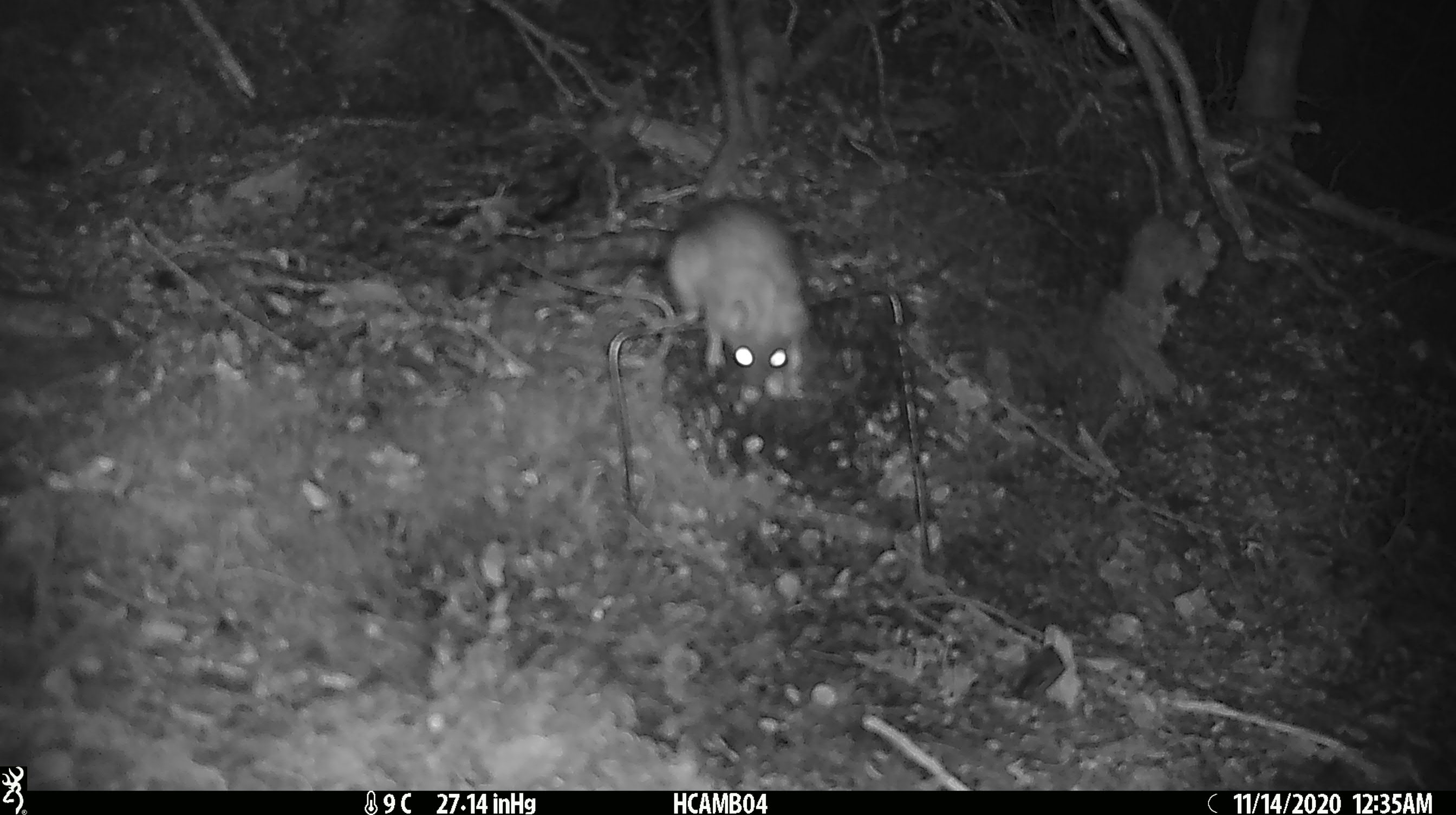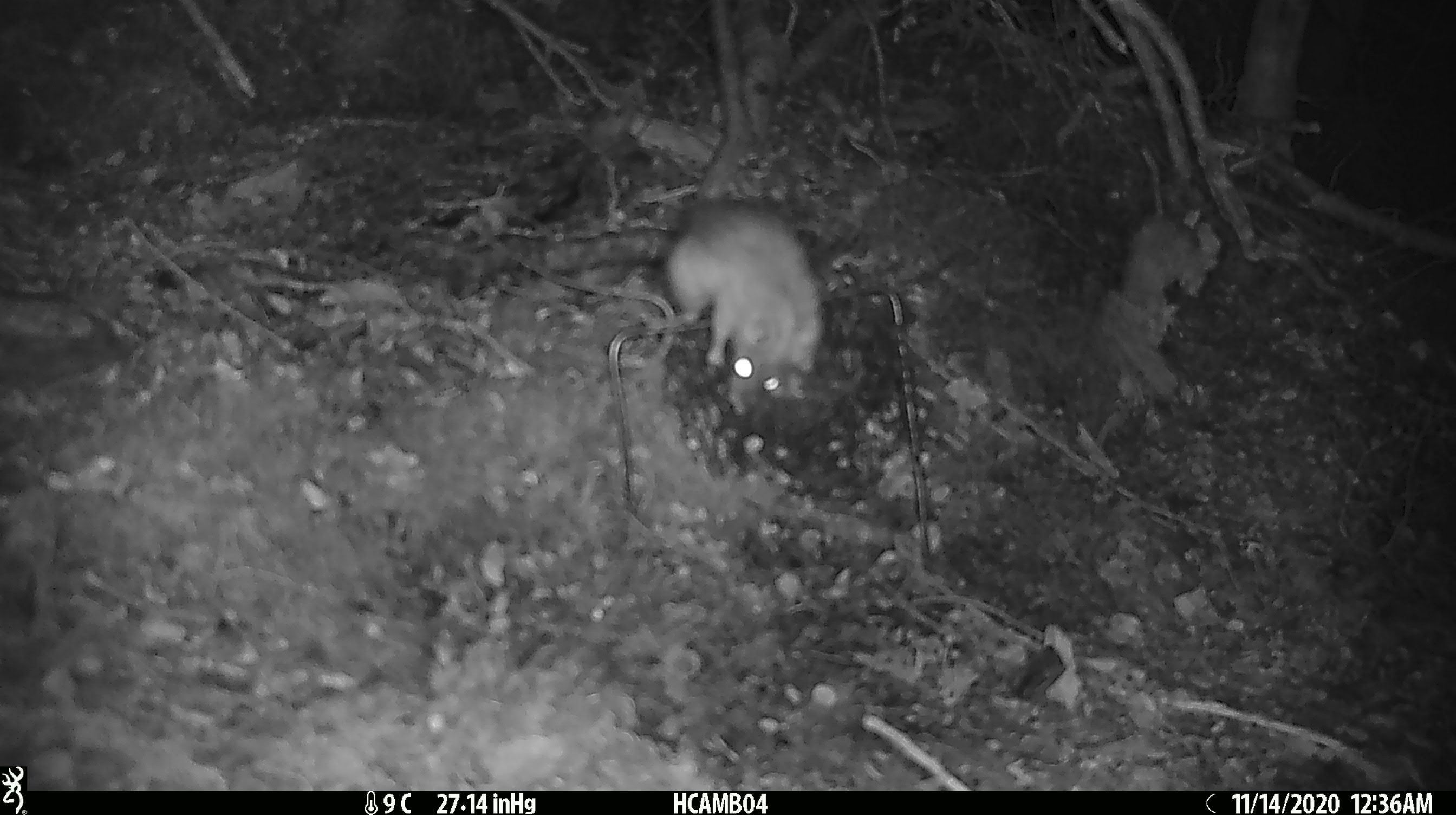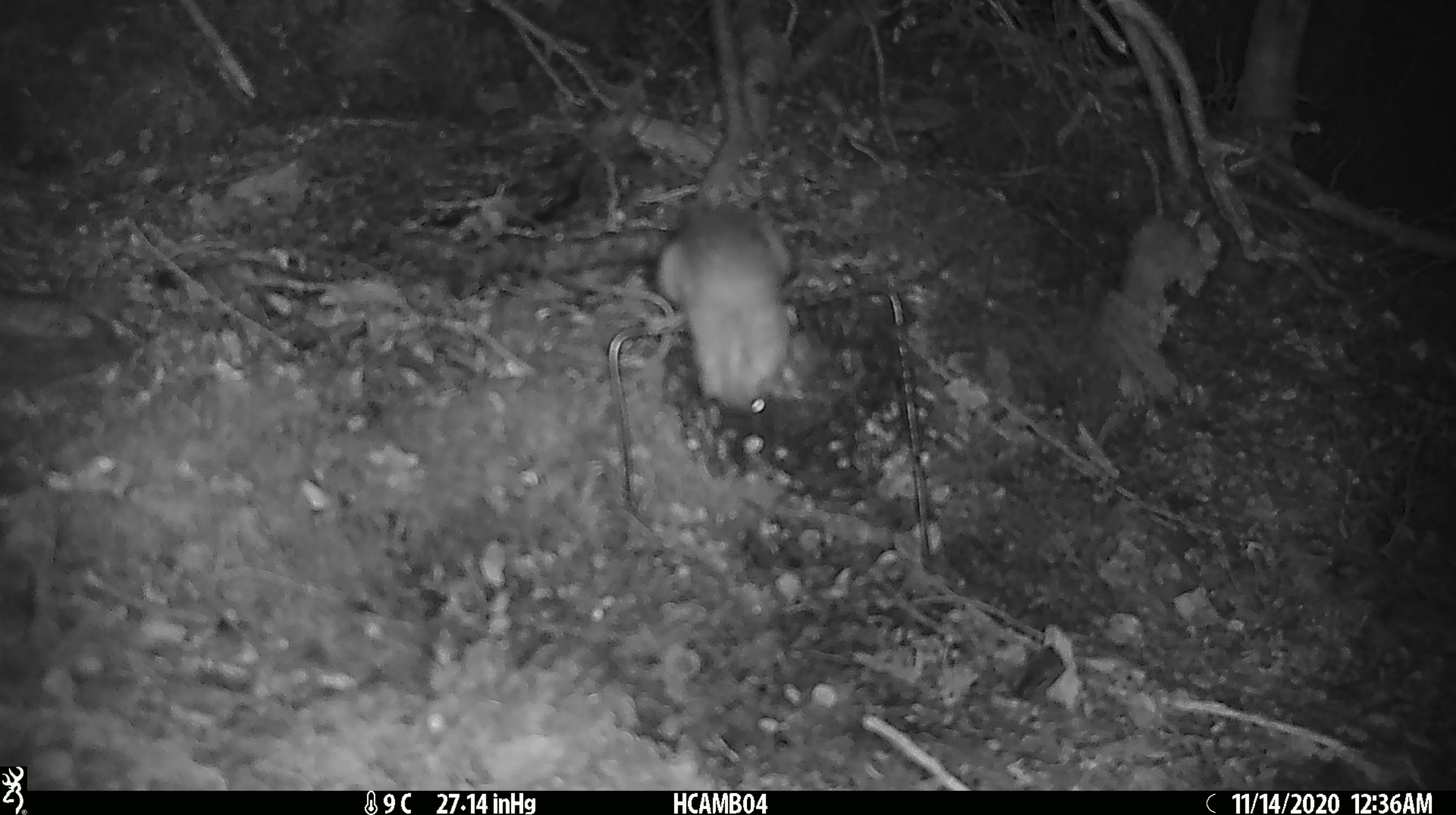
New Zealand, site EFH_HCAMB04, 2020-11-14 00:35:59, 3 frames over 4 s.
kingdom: Animalia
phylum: Chordata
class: Mammalia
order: Rodentia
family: Muridae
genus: Rattus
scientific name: Rattus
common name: rat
Rat (Rattus).